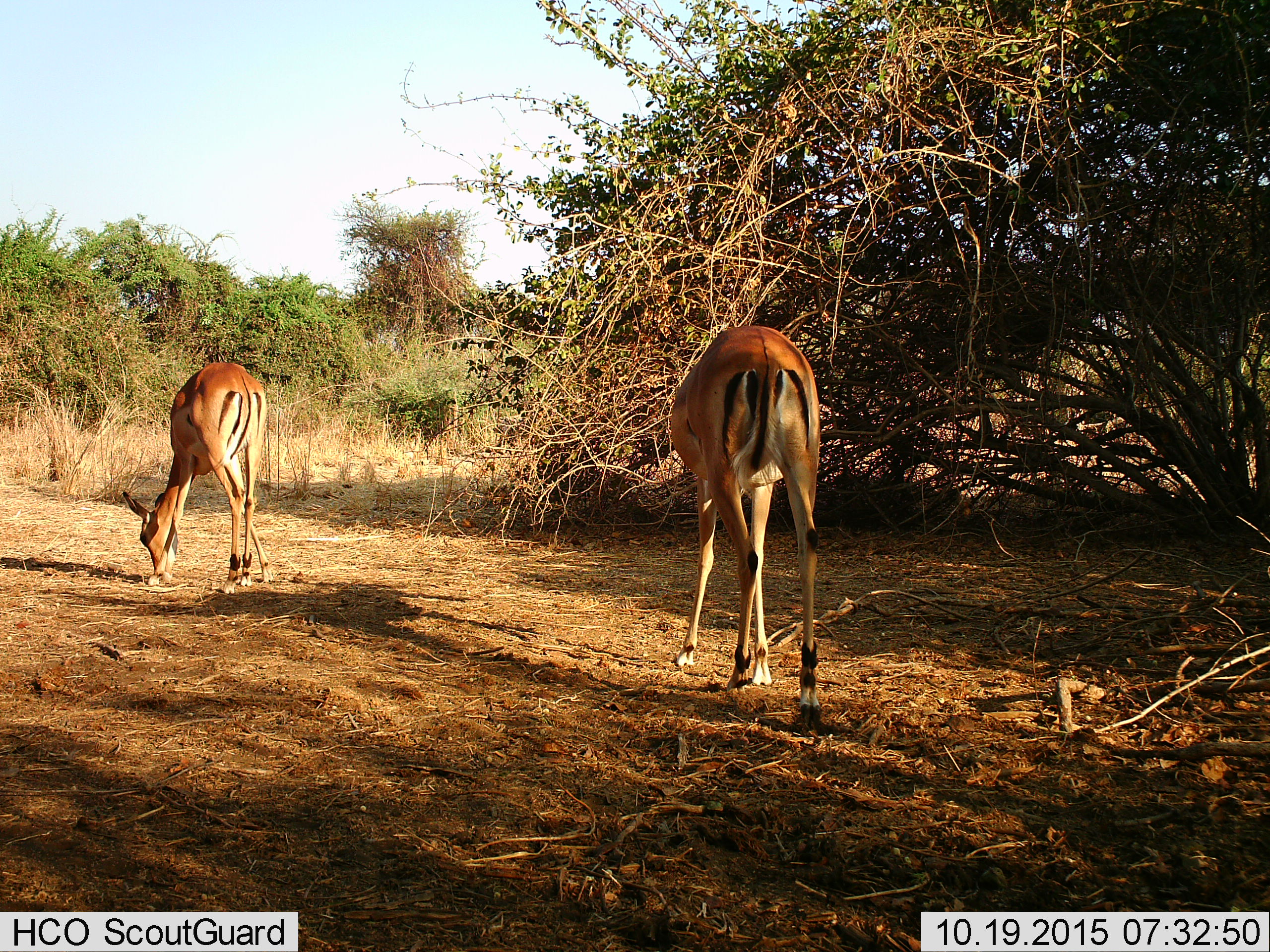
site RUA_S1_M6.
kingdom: Animalia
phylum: Chordata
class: Mammalia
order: Artiodactyla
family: Bovidae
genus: Aepyceros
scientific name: Aepyceros melampus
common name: impala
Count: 2.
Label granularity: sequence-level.